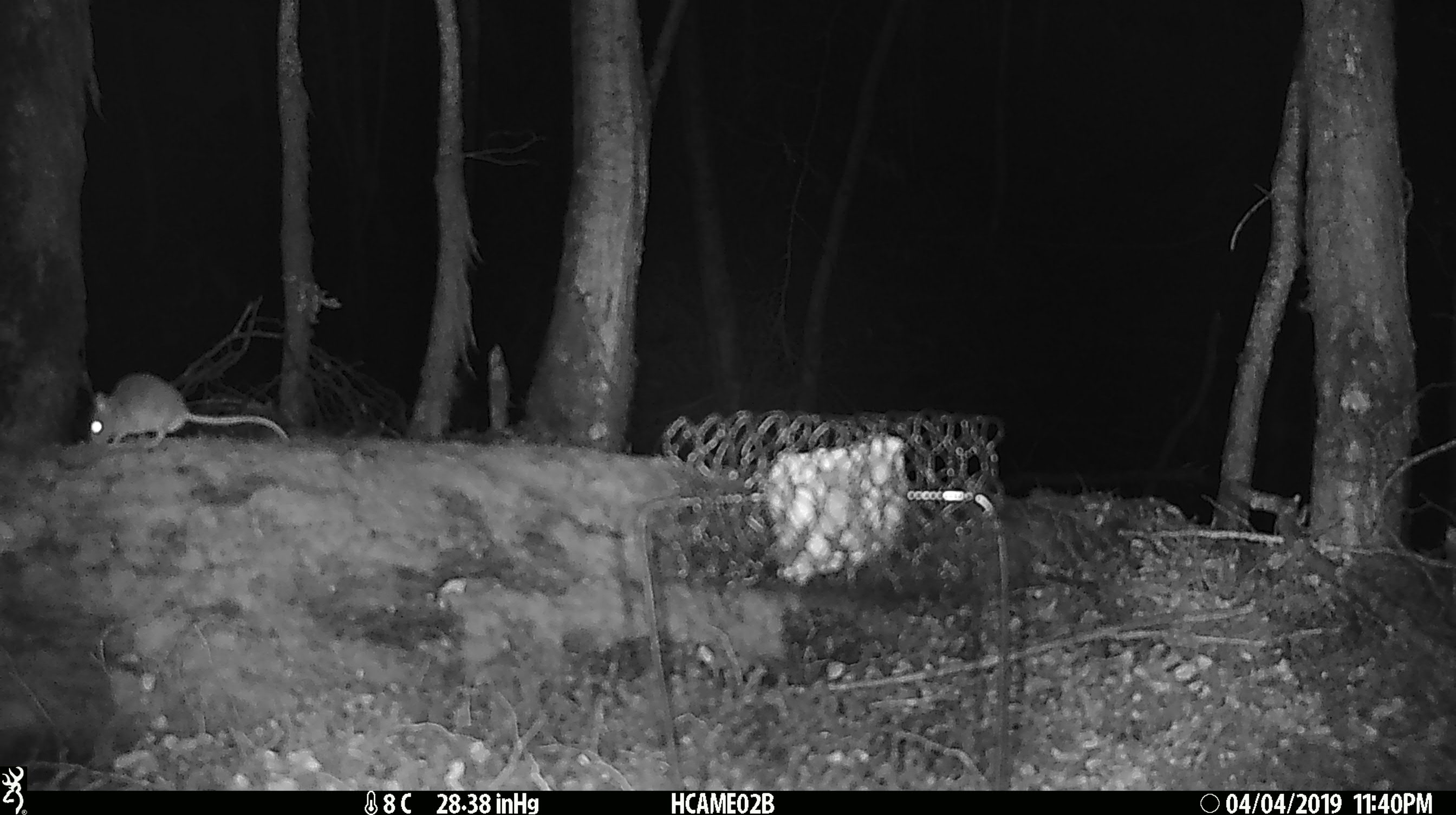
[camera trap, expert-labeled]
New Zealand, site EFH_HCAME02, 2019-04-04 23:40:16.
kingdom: Animalia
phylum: Chordata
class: Mammalia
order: Rodentia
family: Muridae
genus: Mus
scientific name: Mus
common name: mouse